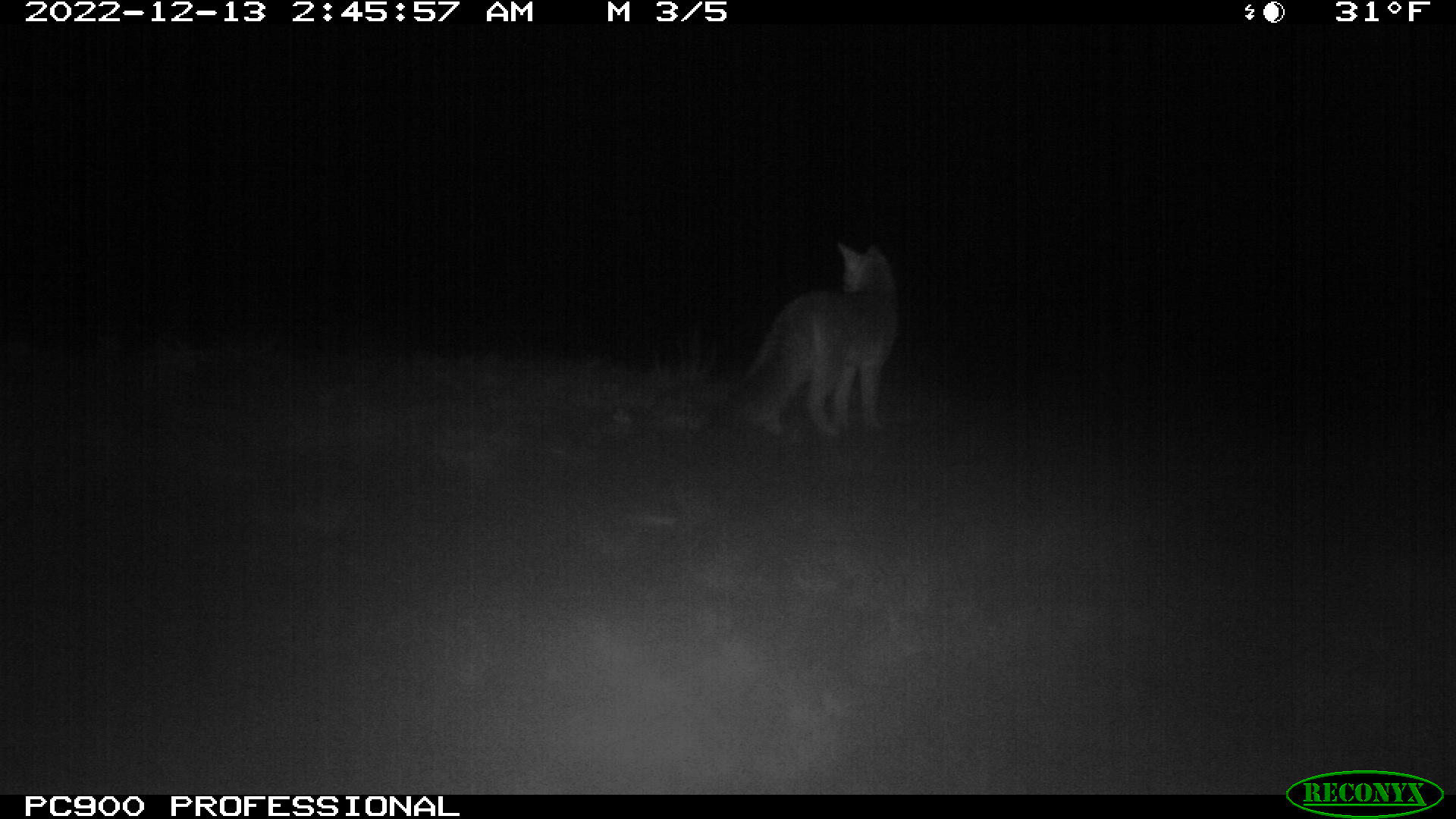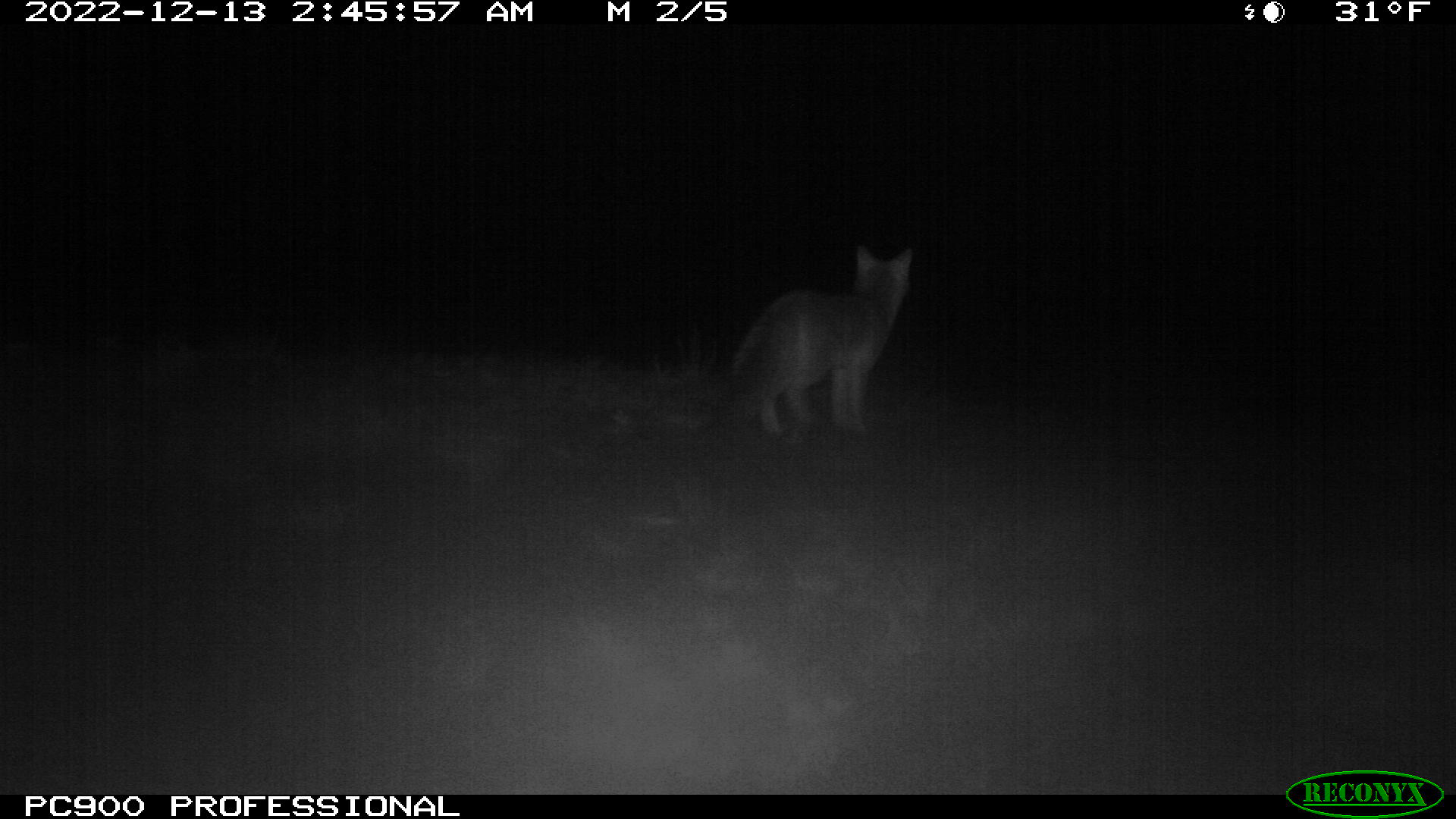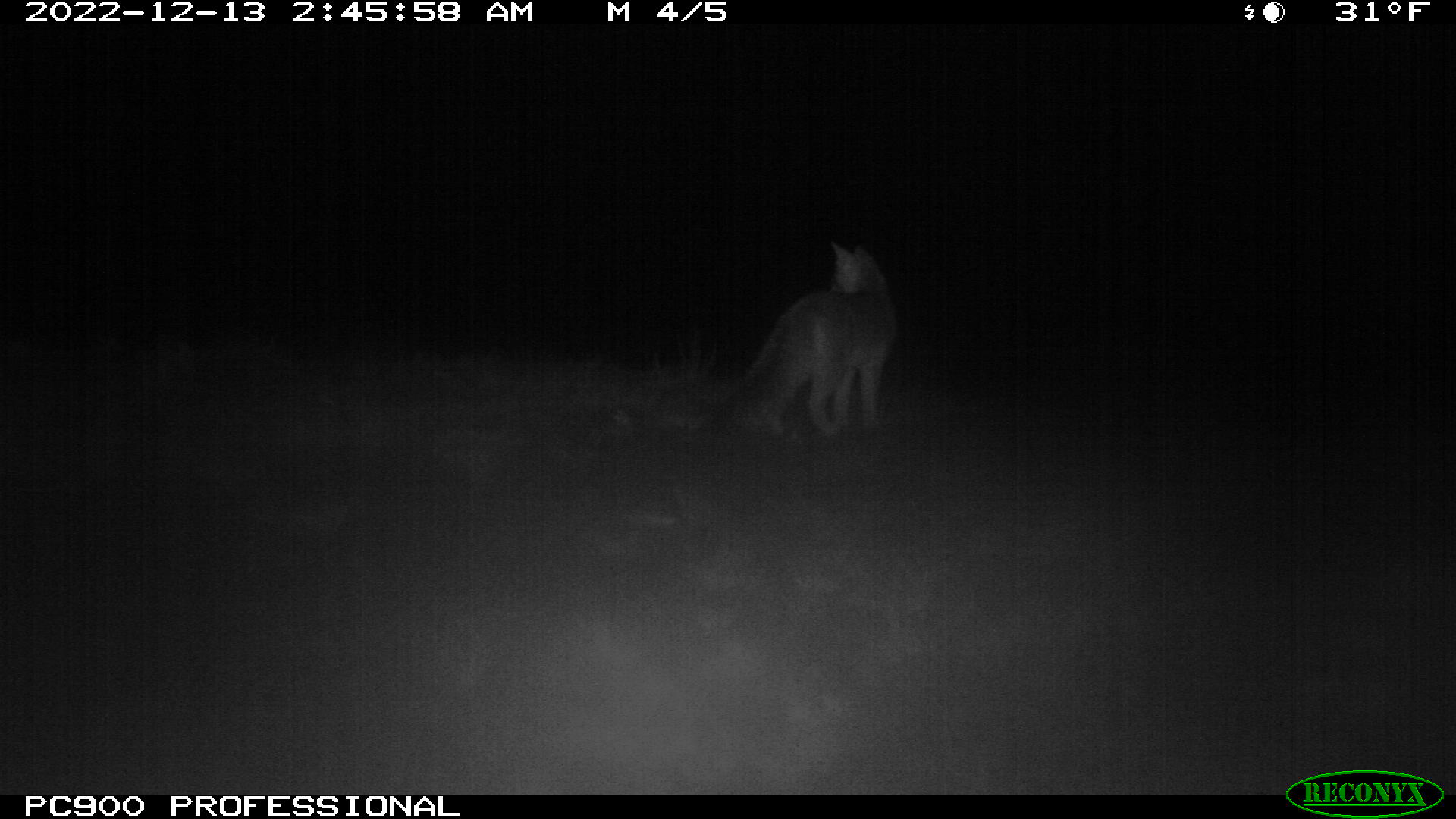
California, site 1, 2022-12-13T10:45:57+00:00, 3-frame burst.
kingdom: Animalia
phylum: Chordata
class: Mammalia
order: Carnivora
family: Canidae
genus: Urocyon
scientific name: Urocyon cinereoargenteus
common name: gray fox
Gray fox (Urocyon cinereoargenteus).